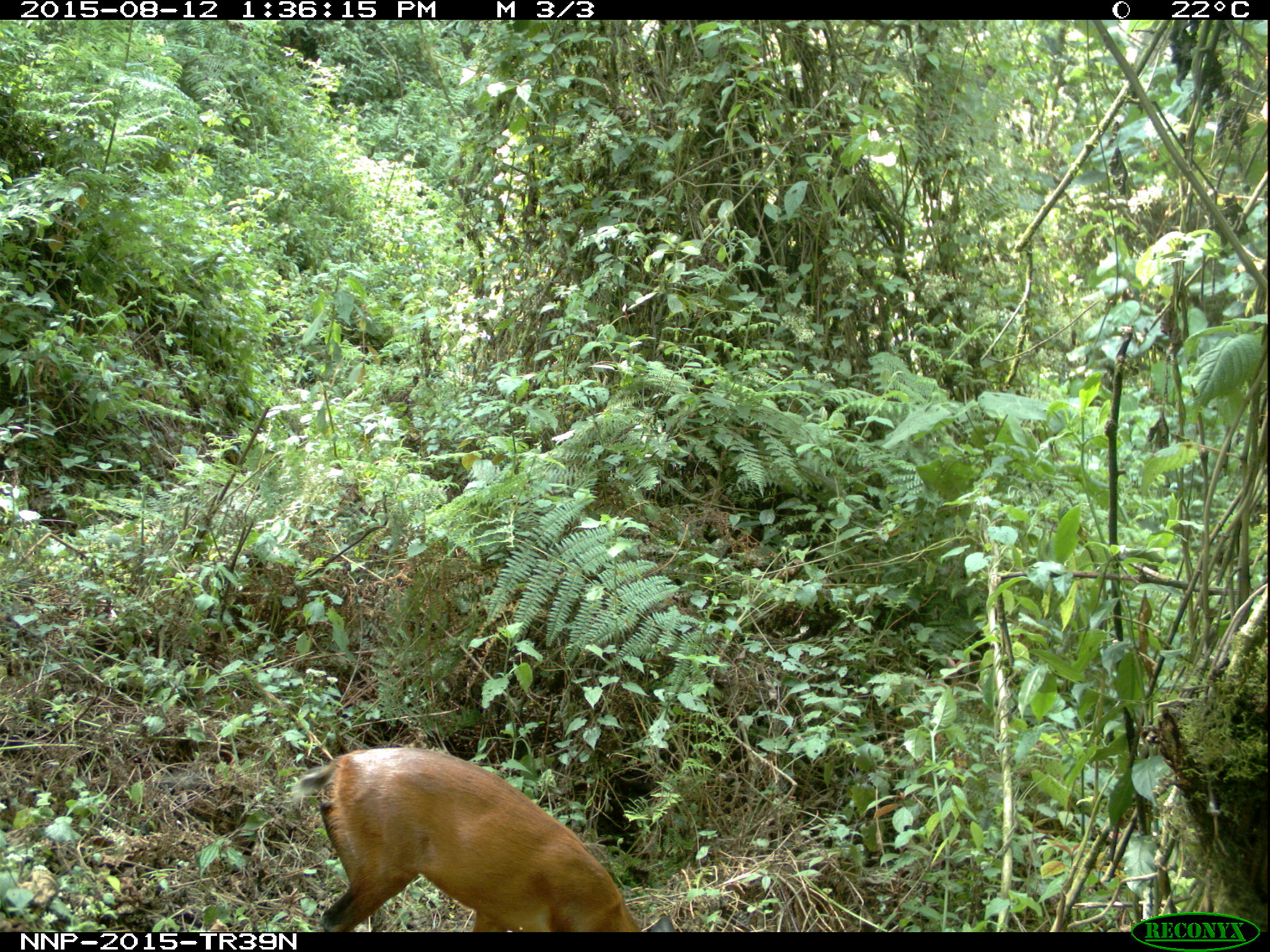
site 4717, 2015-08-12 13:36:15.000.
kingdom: Animalia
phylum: Chordata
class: Mammalia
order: Artiodactyla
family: Bovidae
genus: Cephalophus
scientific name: Cephalophus nigrifrons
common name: black-fronted duiker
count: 1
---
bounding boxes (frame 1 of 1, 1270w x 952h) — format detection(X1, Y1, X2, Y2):
cephalophus nigrifrons: detection(284, 745, 644, 931)